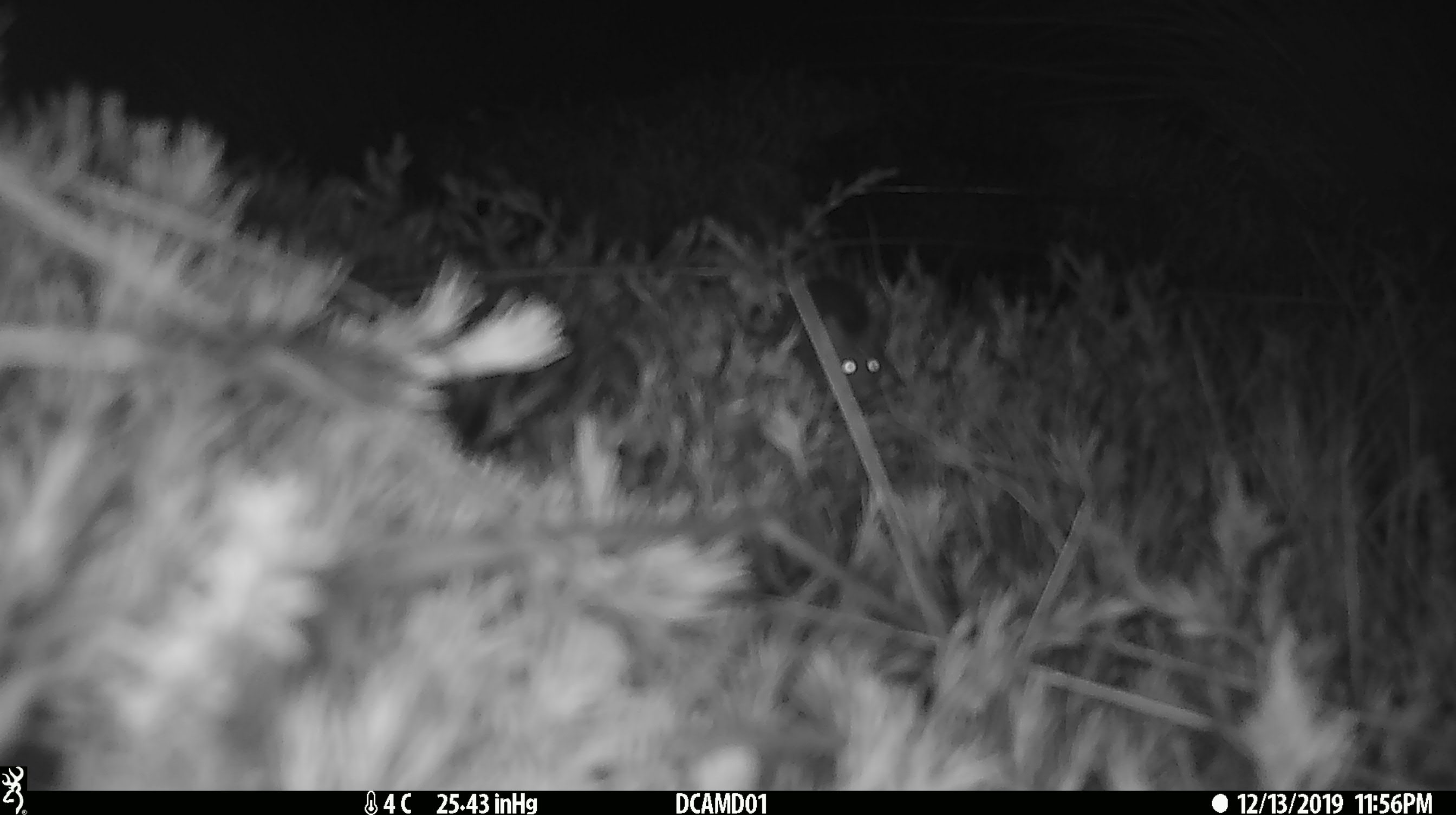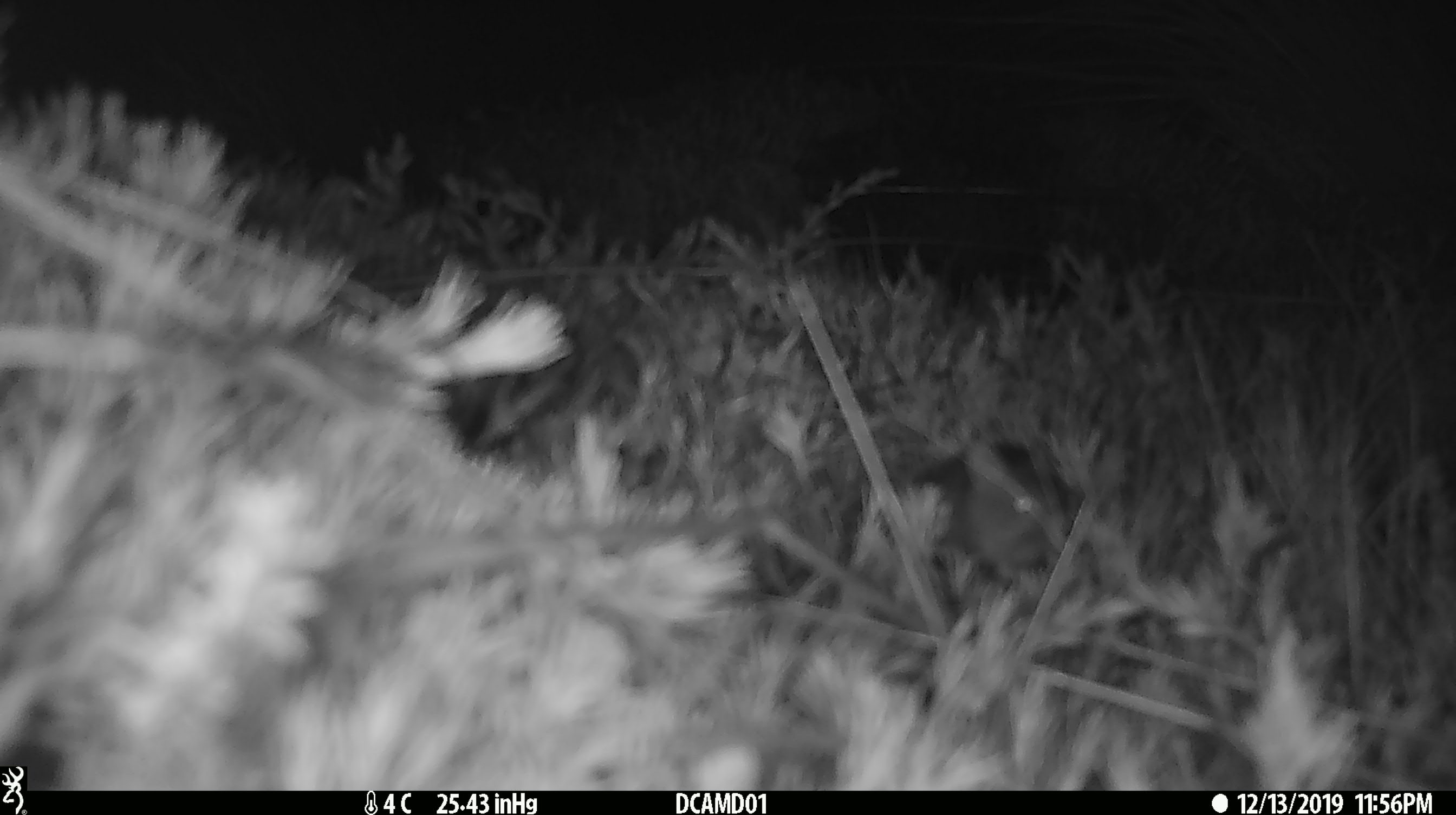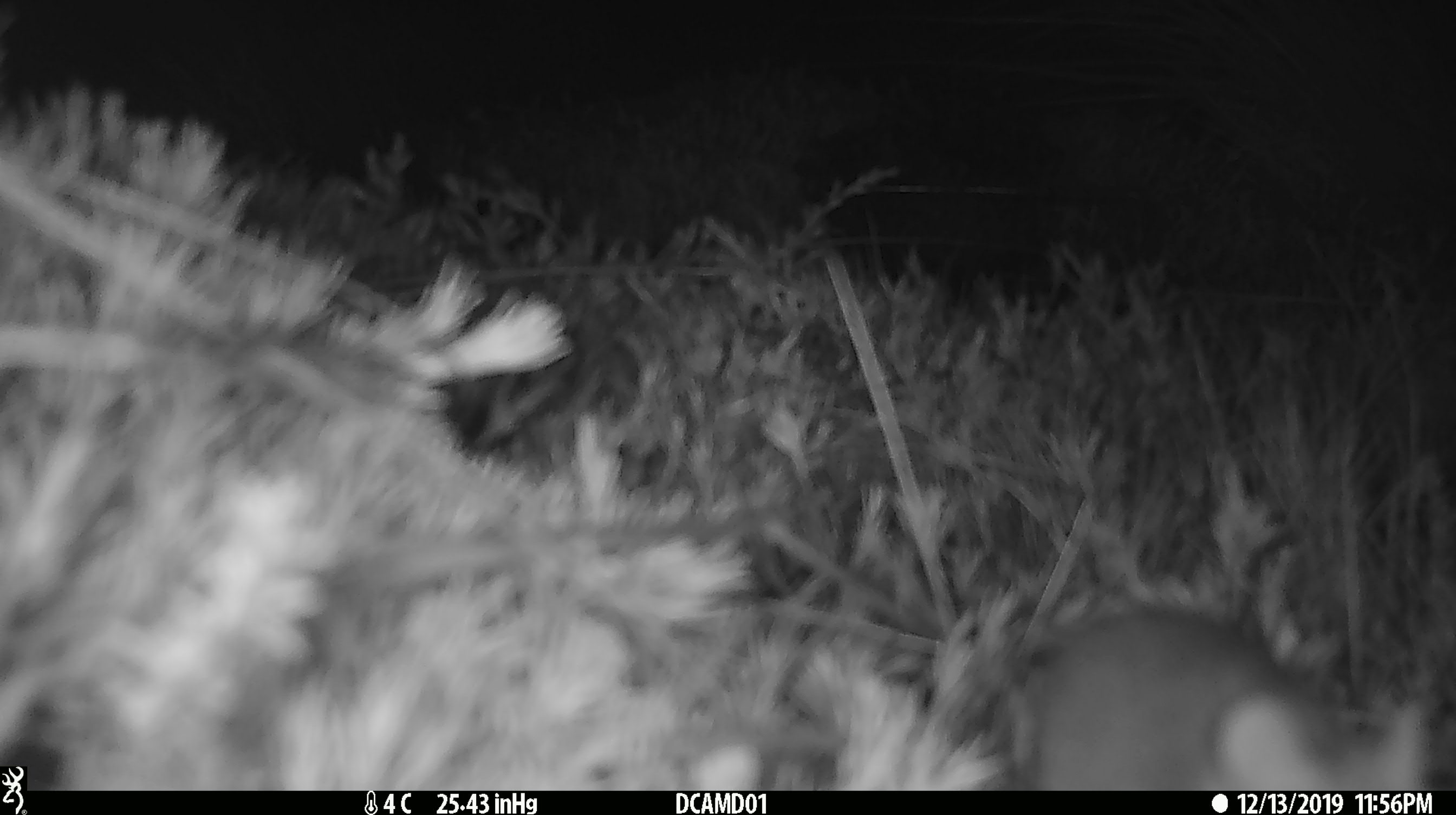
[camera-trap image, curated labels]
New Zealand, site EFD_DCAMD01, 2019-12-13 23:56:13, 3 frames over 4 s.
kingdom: Animalia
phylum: Chordata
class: Mammalia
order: Rodentia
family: Muridae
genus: Mus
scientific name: Mus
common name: mouse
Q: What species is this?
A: Mouse (Mus).